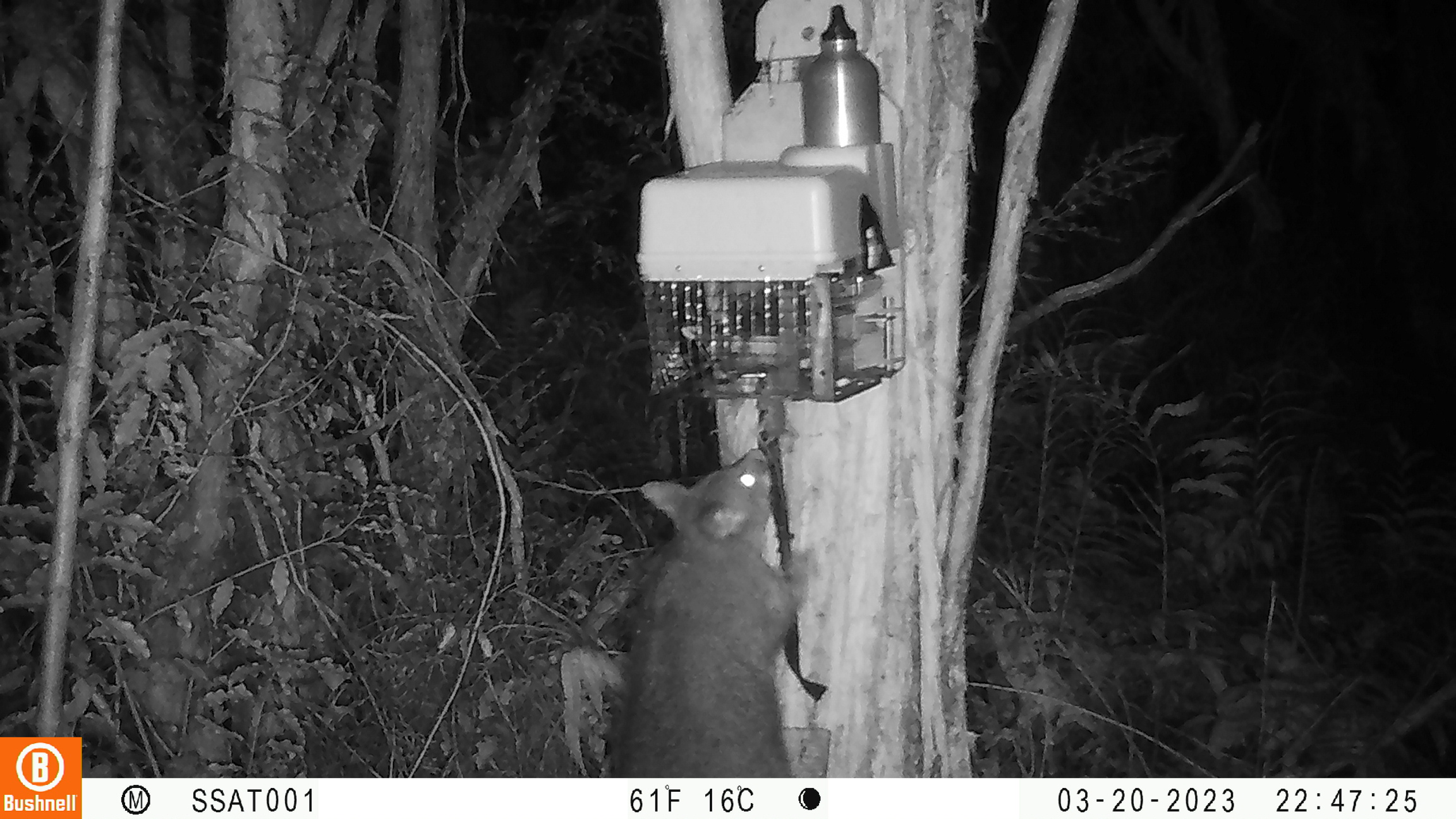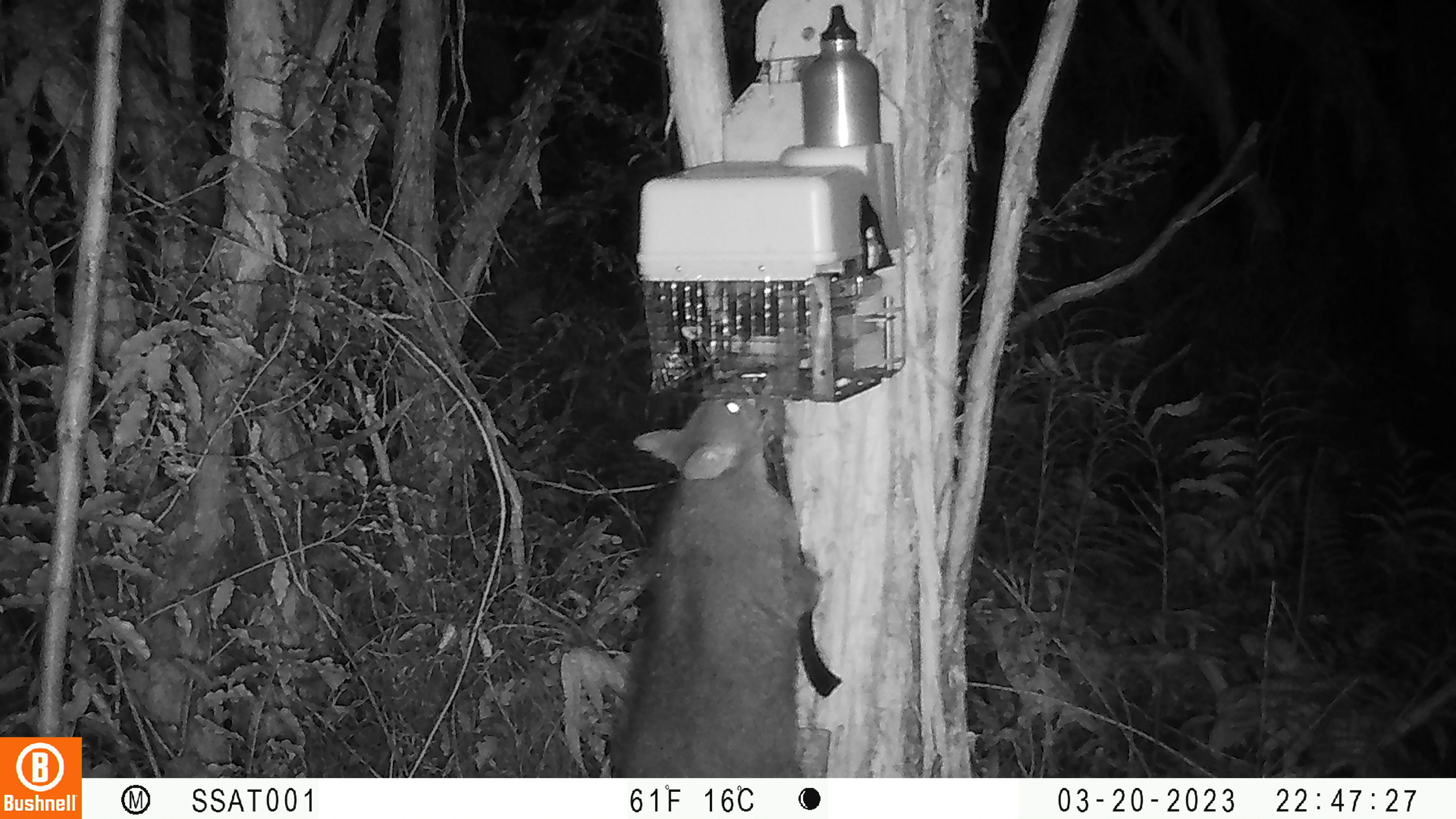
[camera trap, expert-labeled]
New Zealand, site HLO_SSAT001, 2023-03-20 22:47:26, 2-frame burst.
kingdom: Animalia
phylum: Chordata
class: Mammalia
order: Diprotodontia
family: Phalangeridae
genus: Trichosurus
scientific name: Trichosurus vulpecula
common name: common brushtail possum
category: possum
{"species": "possum (common brushtail possum) (Trichosurus vulpecula)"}